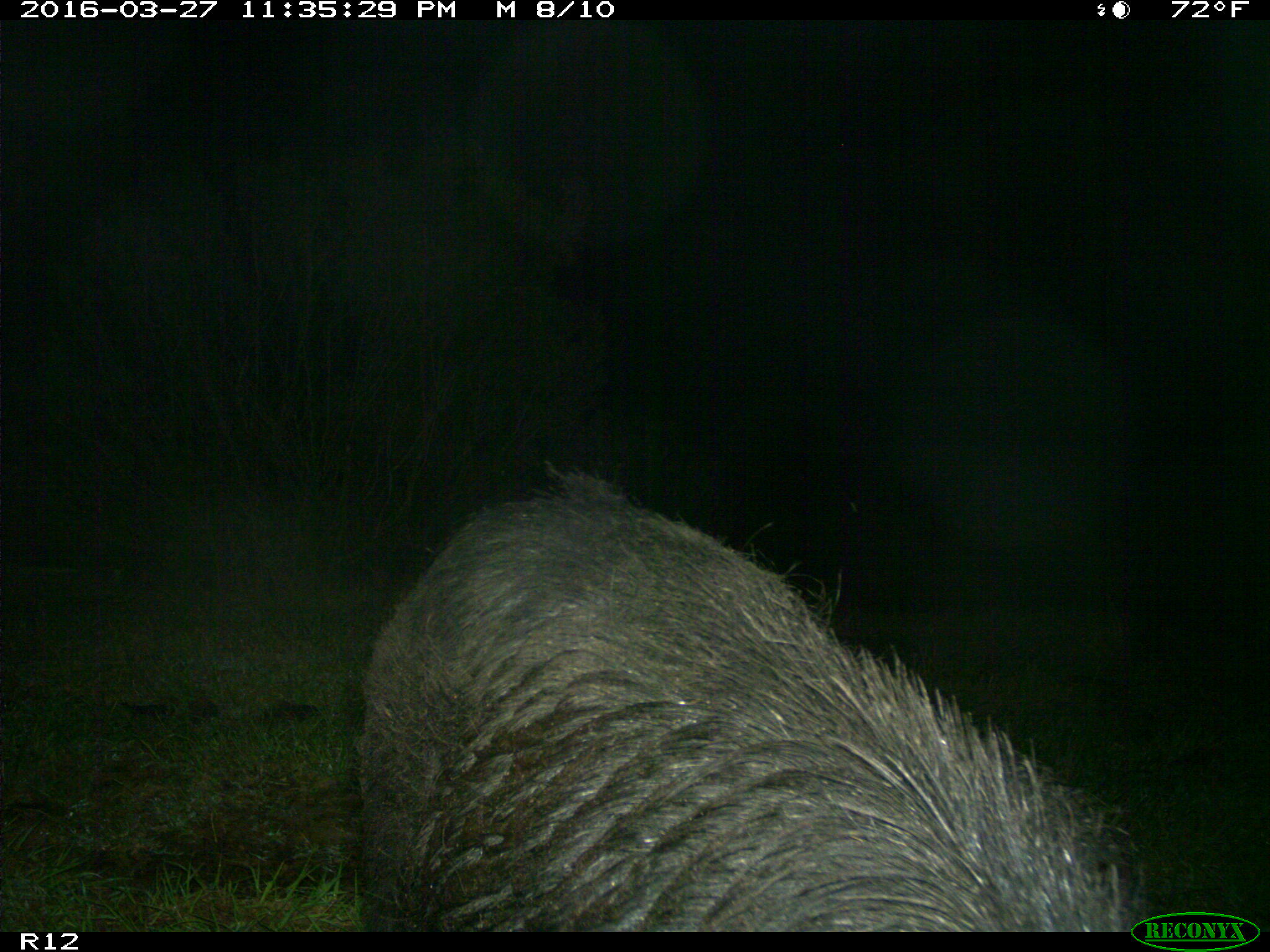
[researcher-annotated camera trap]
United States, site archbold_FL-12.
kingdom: Animalia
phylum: Chordata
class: Mammalia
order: Artiodactyla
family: Suidae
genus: Sus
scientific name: Sus scrofa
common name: wild boar